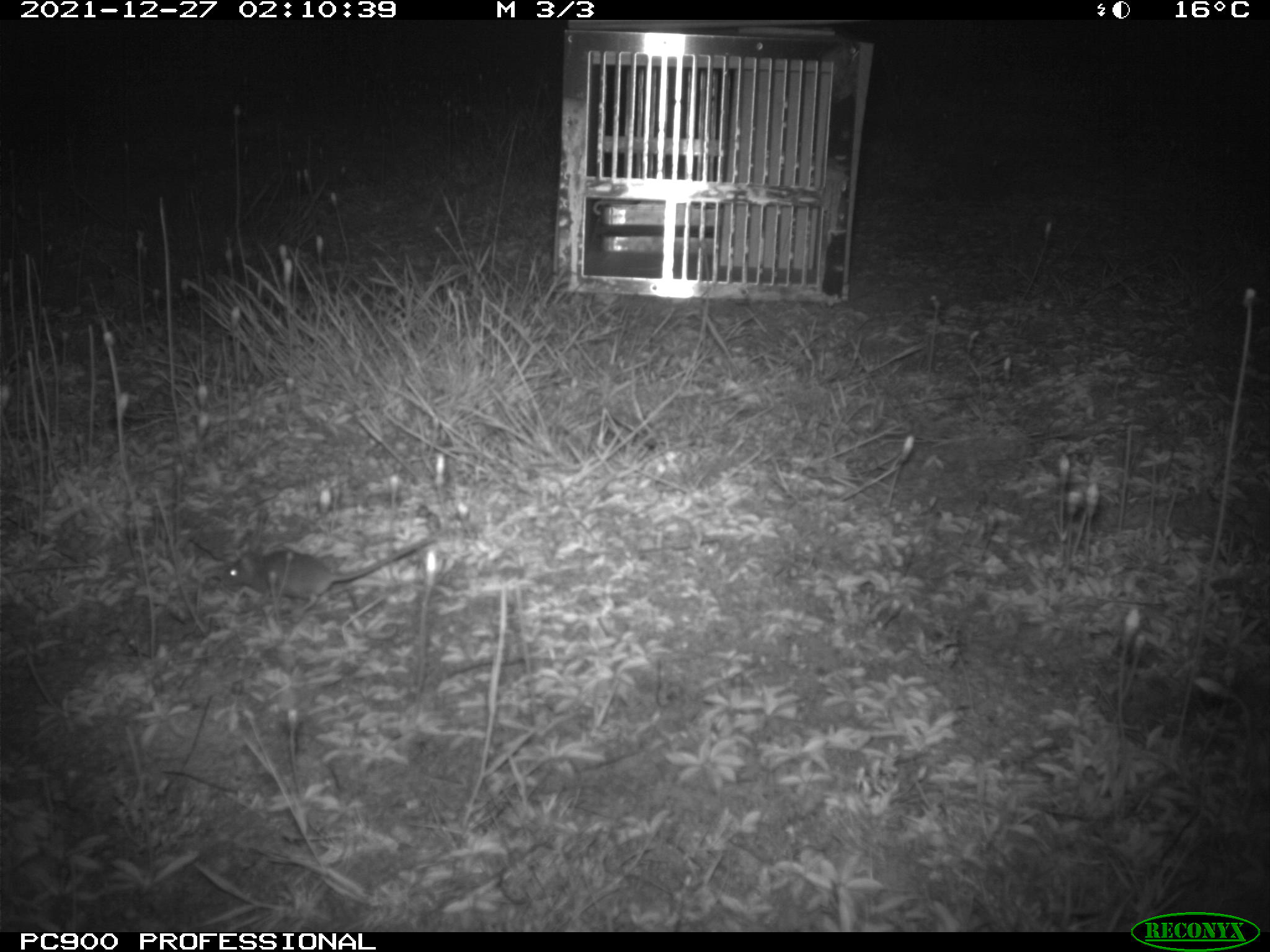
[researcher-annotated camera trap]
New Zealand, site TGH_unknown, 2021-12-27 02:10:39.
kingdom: Animalia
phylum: Chordata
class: Mammalia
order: Rodentia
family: Muridae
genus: Mus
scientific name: Mus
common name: mouse